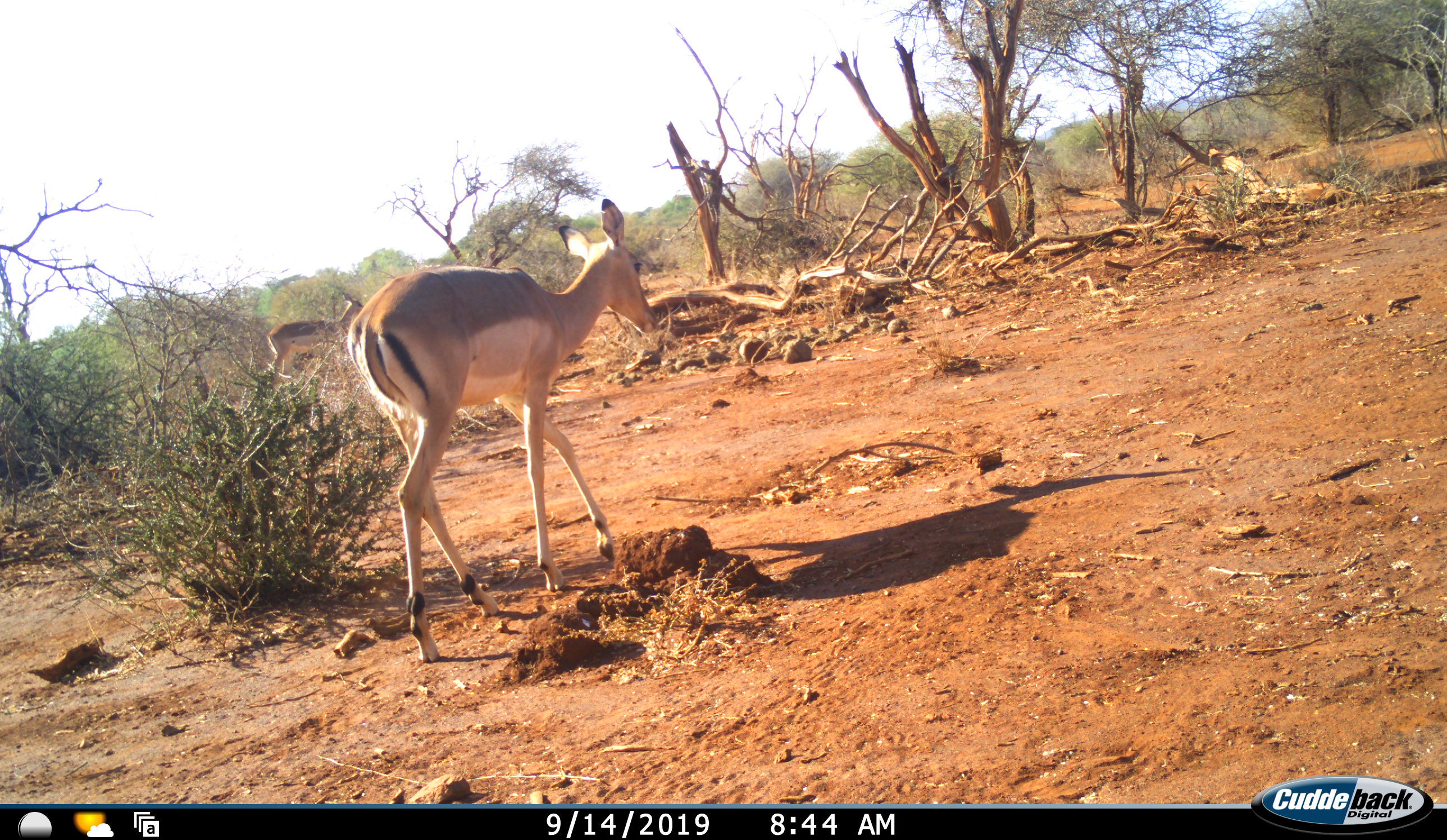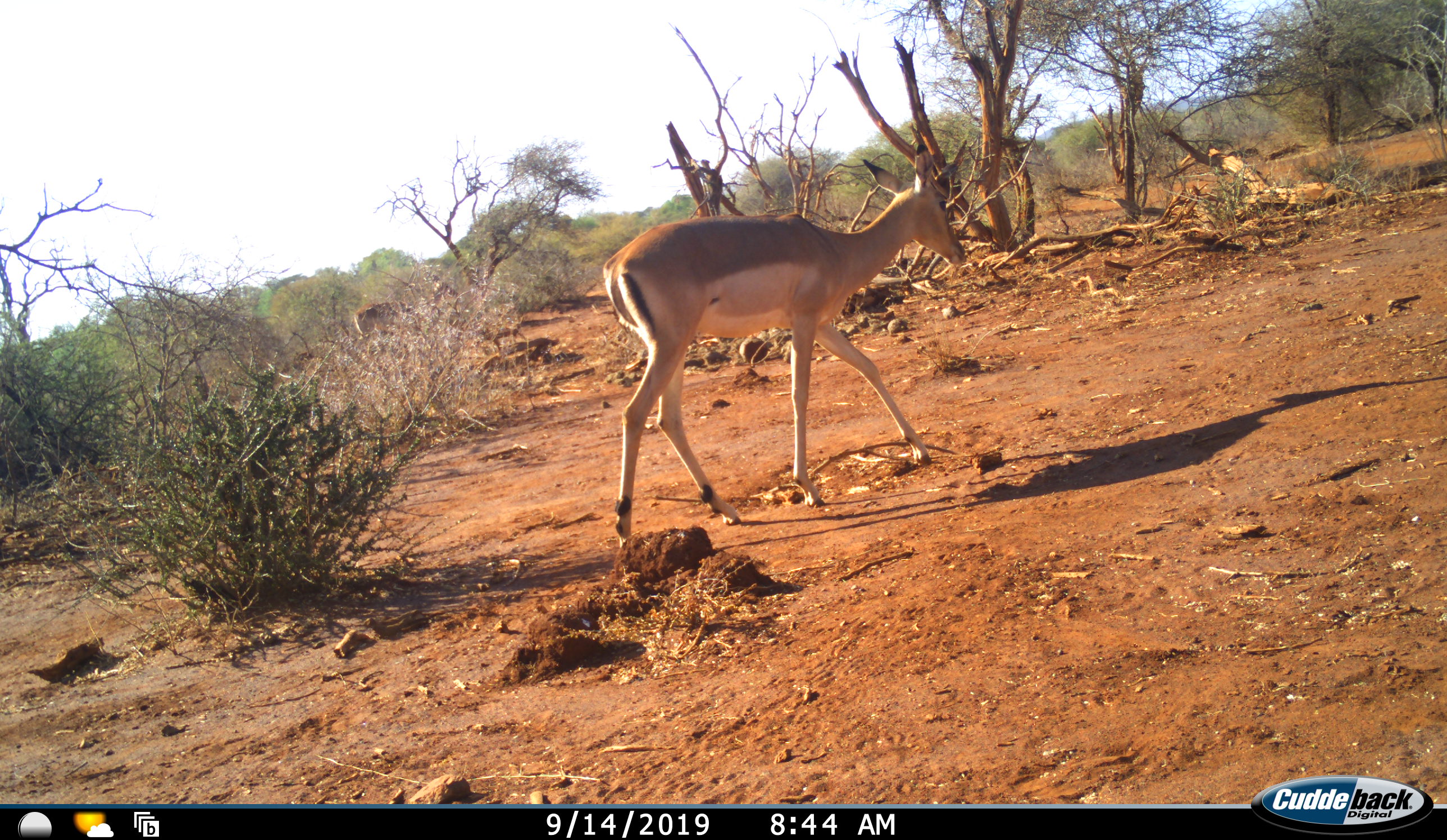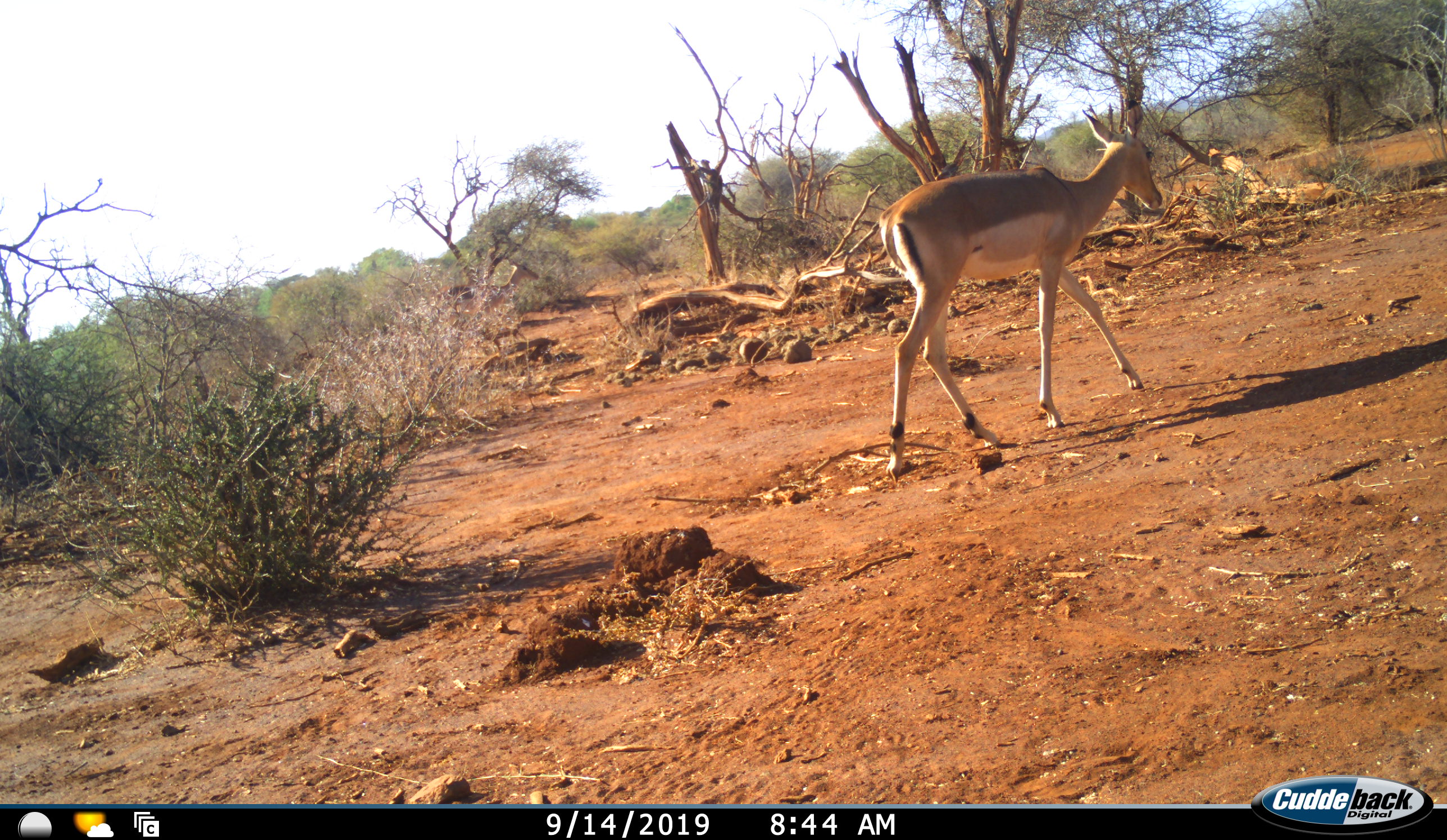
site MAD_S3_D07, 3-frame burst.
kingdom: Animalia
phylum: Chordata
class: Mammalia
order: Artiodactyla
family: Bovidae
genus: Aepyceros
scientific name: Aepyceros melampus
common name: impala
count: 2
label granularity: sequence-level